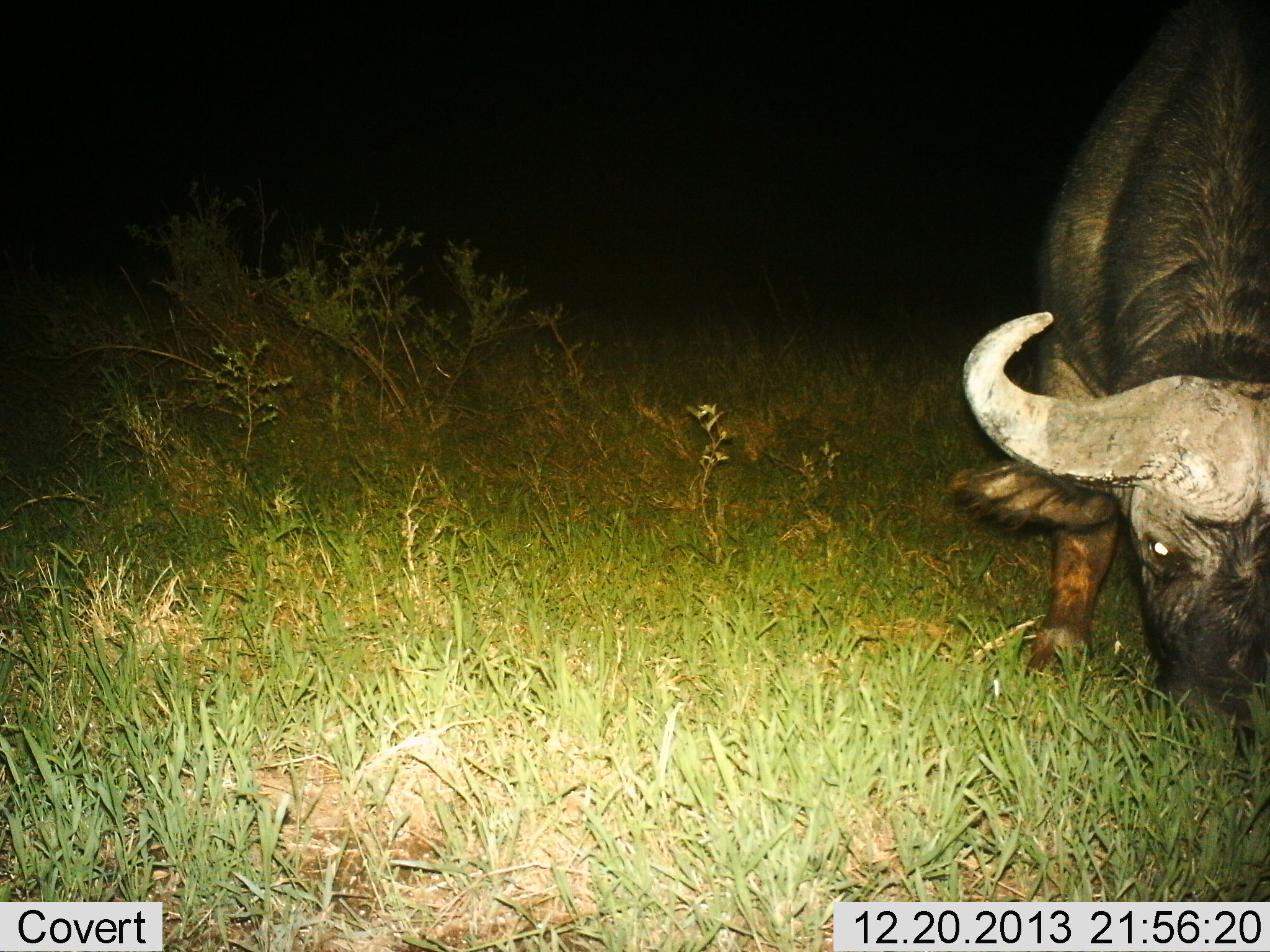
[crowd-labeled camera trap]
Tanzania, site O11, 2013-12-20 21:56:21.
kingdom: Animalia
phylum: Chordata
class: Mammalia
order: Artiodactyla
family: Bovidae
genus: Syncerus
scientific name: Syncerus caffer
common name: cape buffalo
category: buffalo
Buffalo (cape buffalo) (Syncerus caffer), count 1. Behavior (volunteer vote fractions): standing 30%, resting 0%, moving 10%, interacting 0%. Young present (vote fraction): 0%. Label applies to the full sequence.